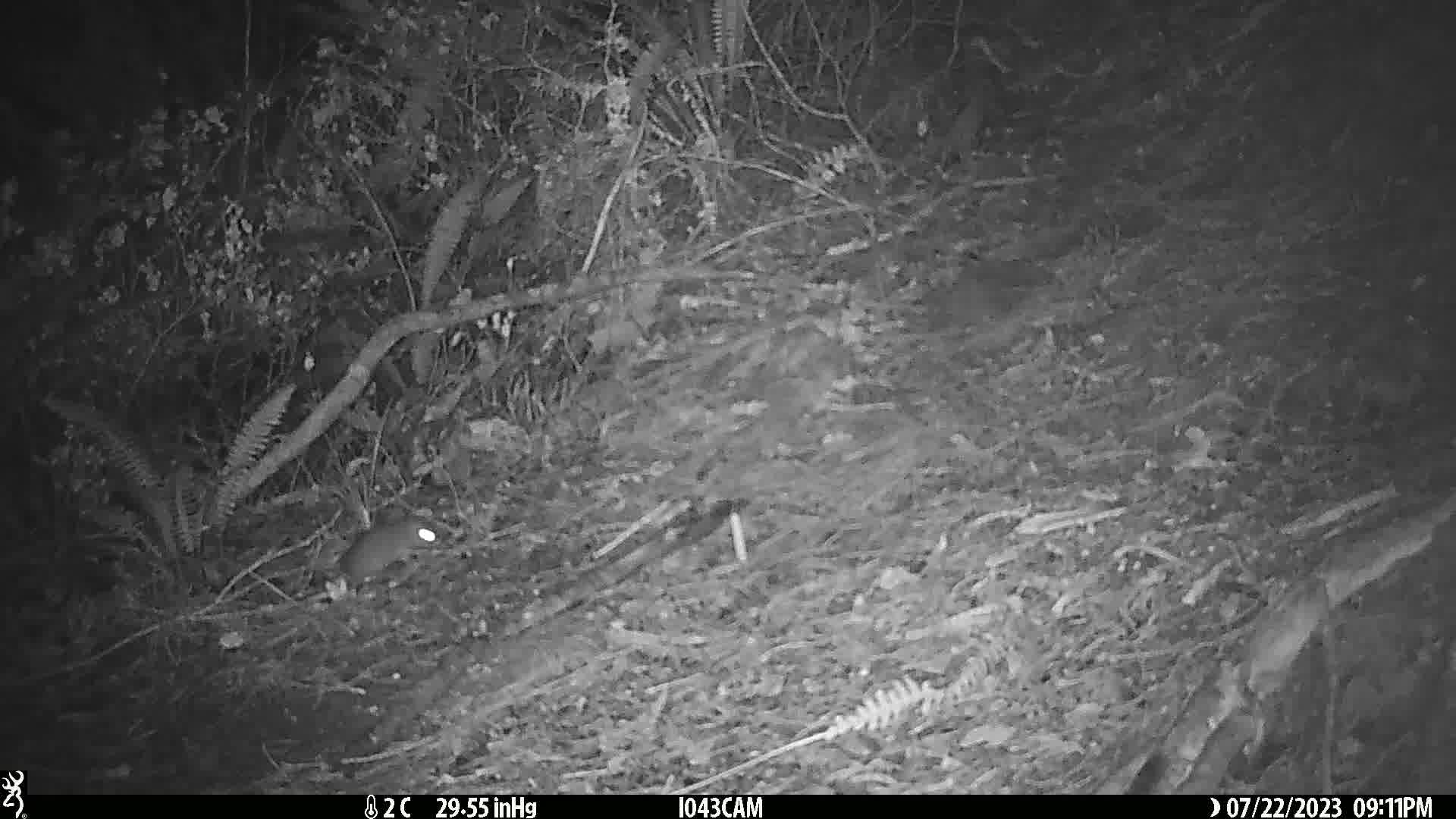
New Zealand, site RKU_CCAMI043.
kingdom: Animalia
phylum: Chordata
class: Mammalia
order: Rodentia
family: Muridae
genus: Rattus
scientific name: Rattus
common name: rat